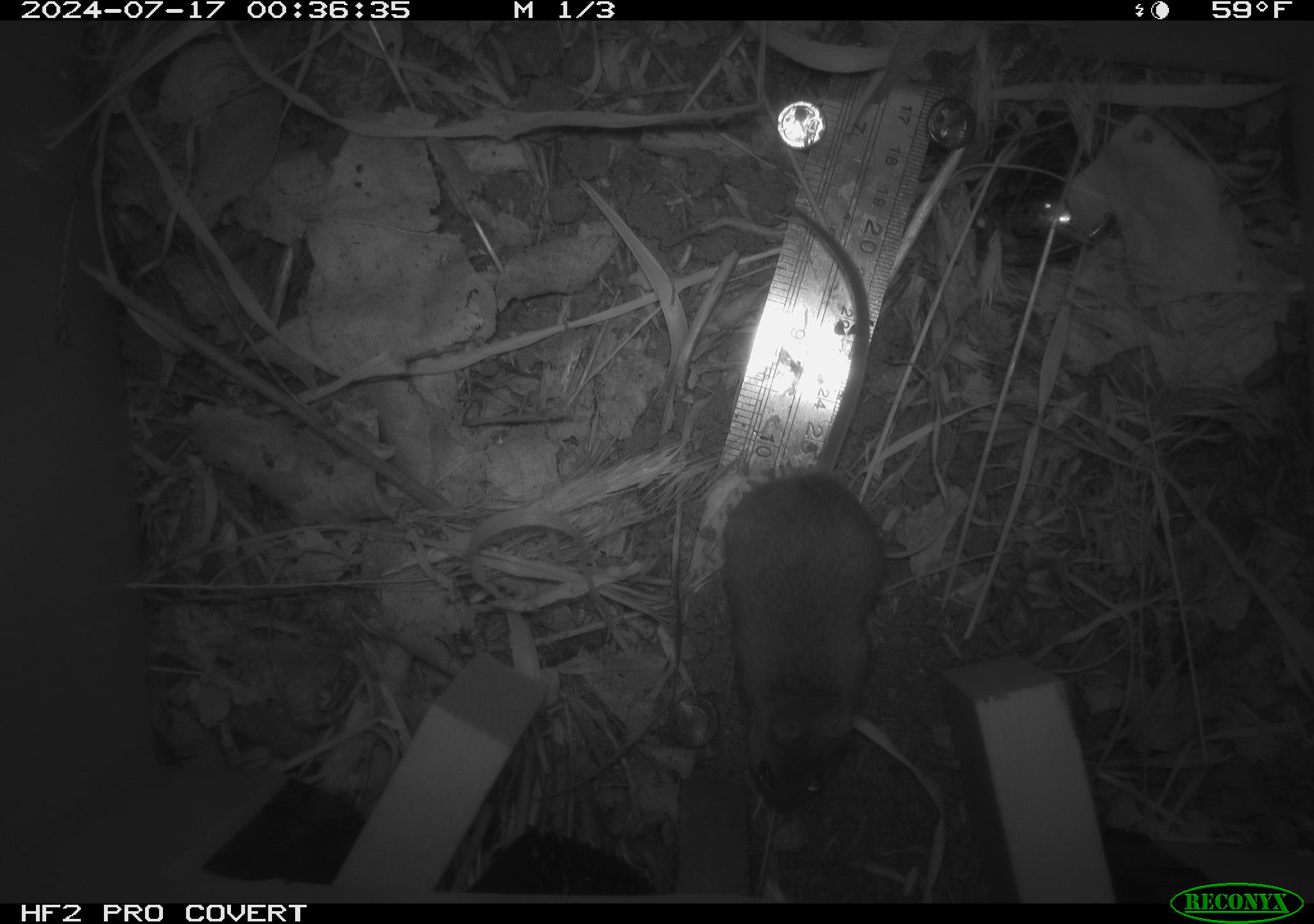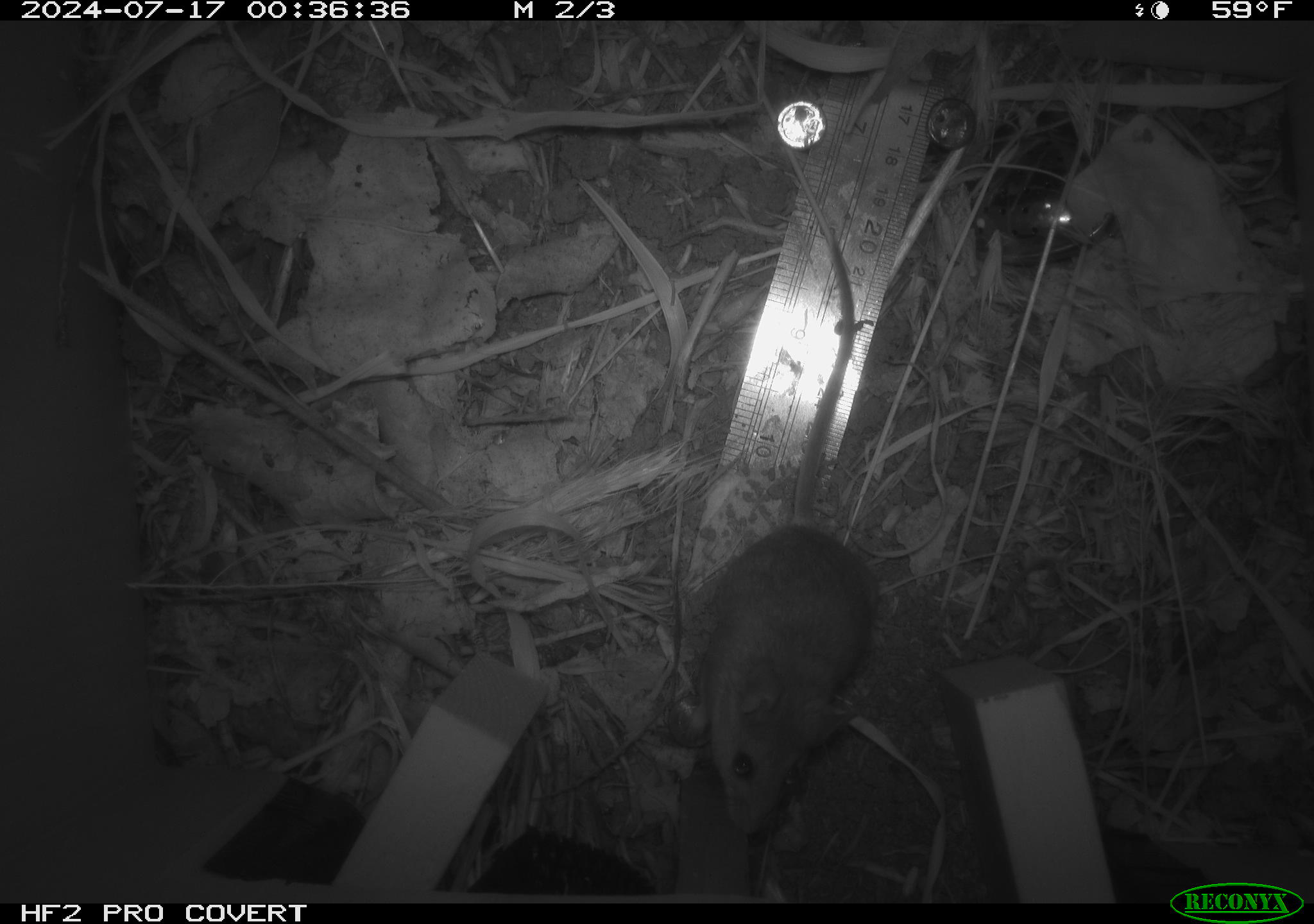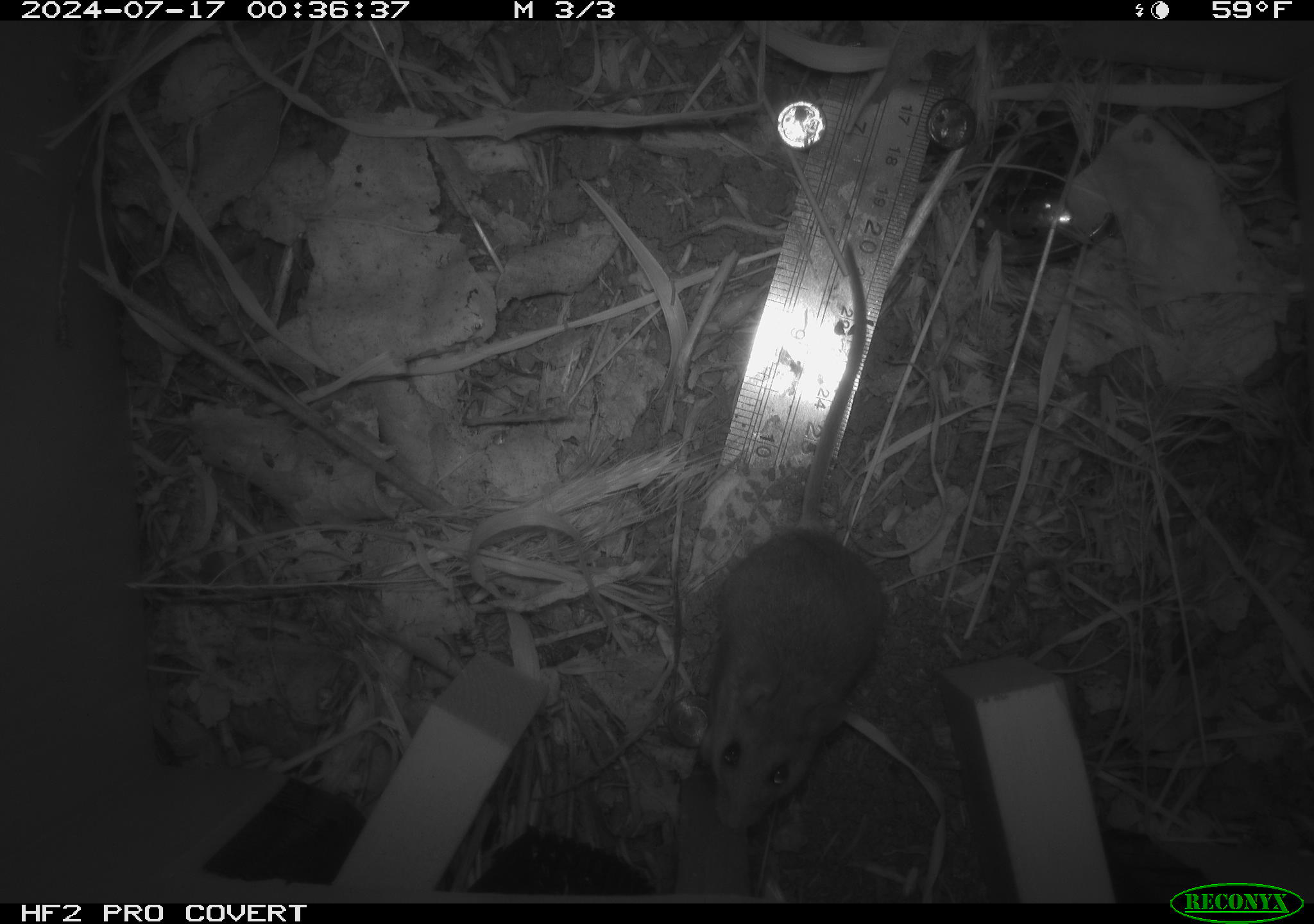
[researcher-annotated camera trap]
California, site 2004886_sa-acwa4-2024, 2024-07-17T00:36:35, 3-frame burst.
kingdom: Animalia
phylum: Chordata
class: Mammalia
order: Rodentia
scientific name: Rodentia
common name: mouse species